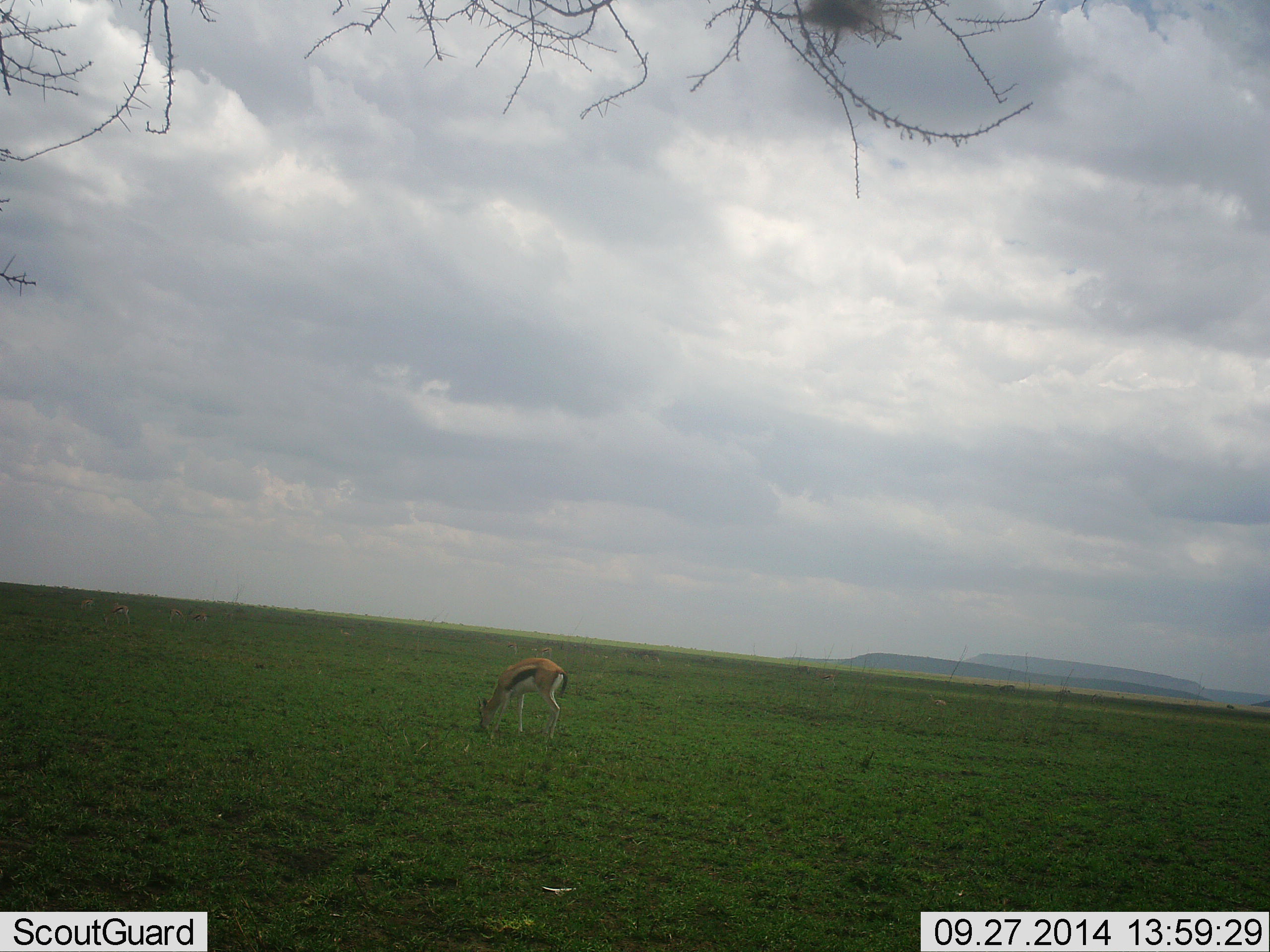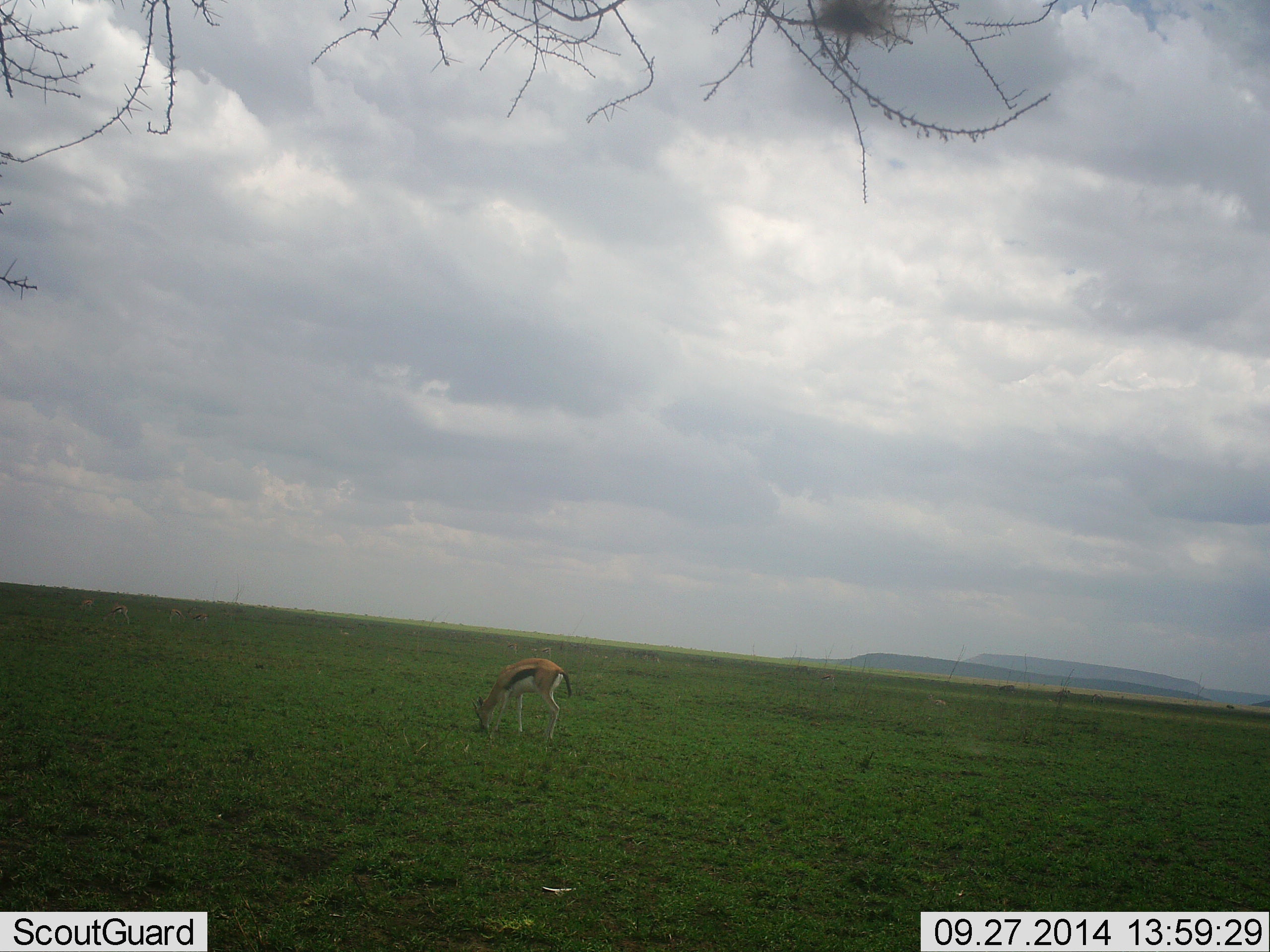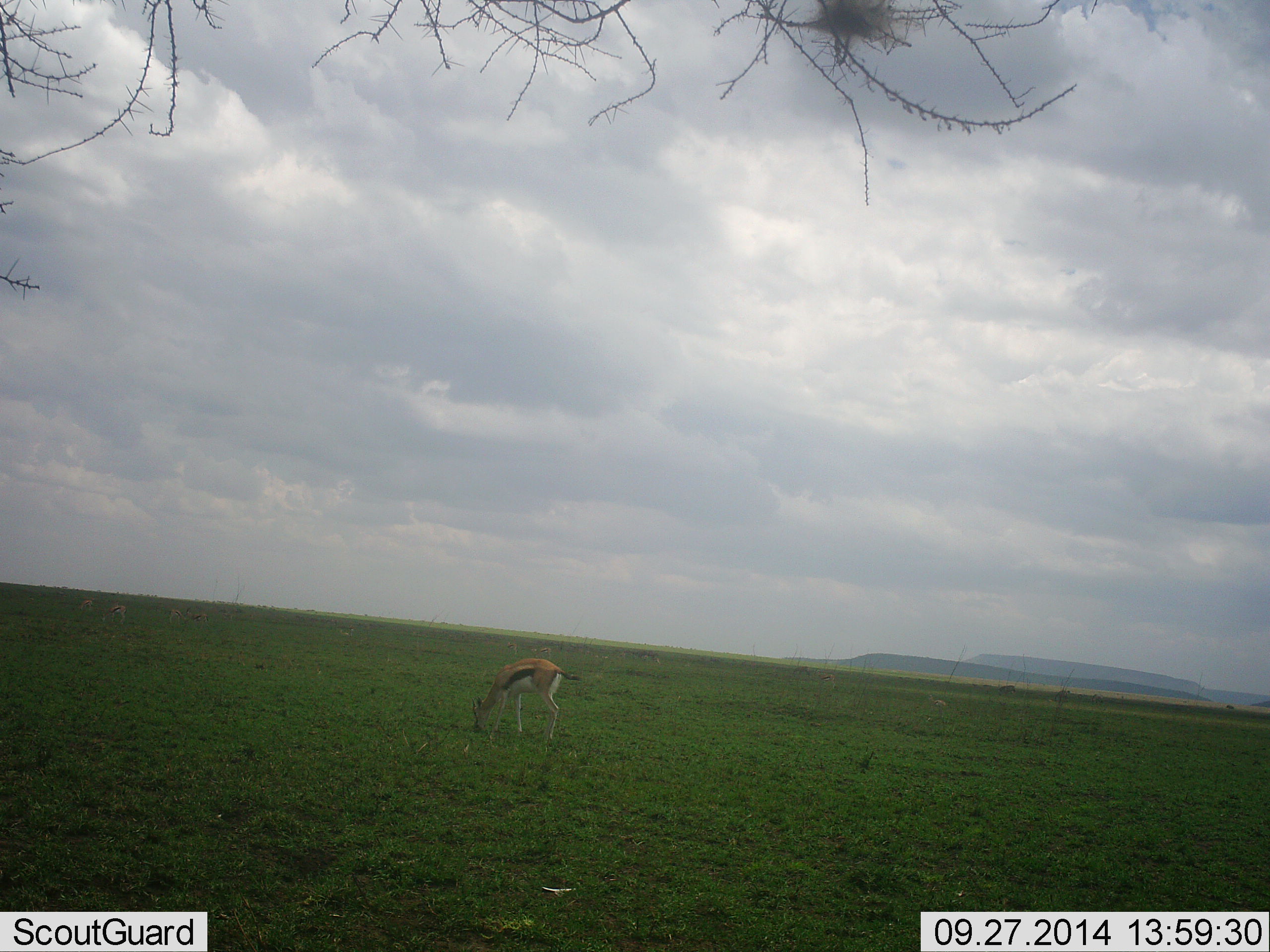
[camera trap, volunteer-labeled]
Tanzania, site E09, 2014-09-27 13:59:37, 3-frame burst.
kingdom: Animalia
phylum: Chordata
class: Mammalia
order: Artiodactyla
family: Bovidae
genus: Eudorcas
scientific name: Eudorcas thomsonii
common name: thomson's gazelle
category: gazellethomsons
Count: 1.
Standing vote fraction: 10%.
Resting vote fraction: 0%.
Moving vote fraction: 0%.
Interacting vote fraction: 0%.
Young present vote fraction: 0%.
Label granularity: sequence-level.